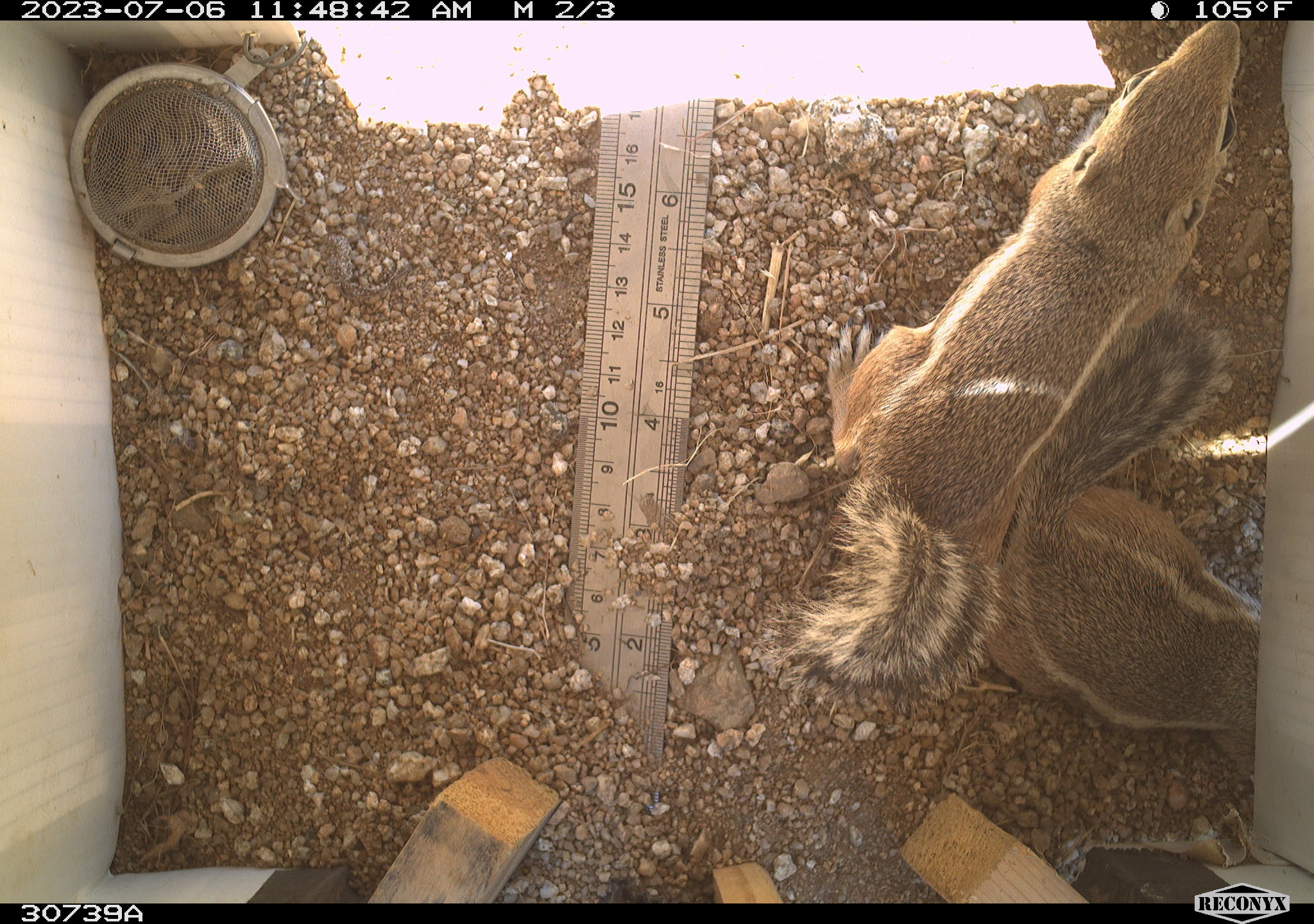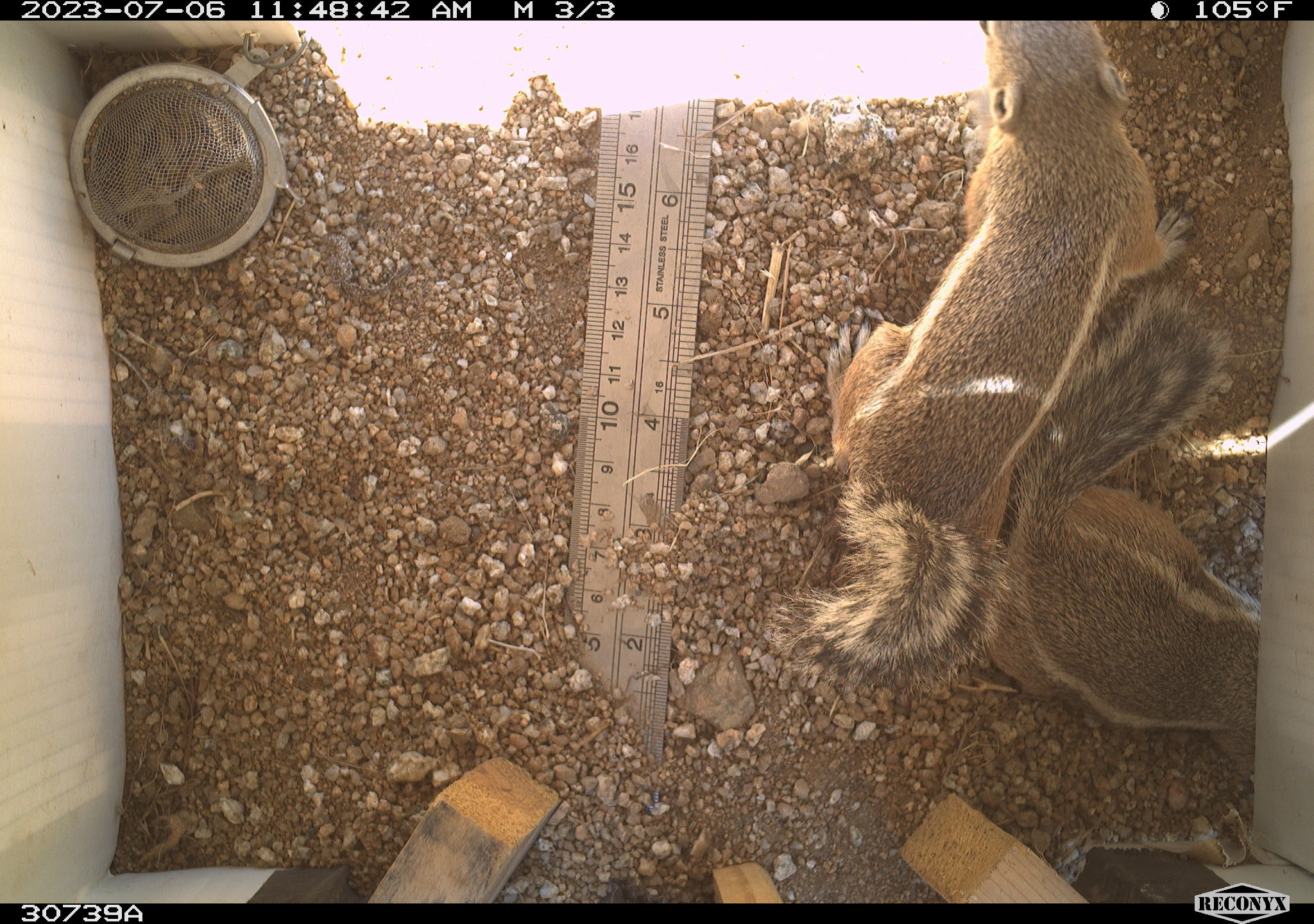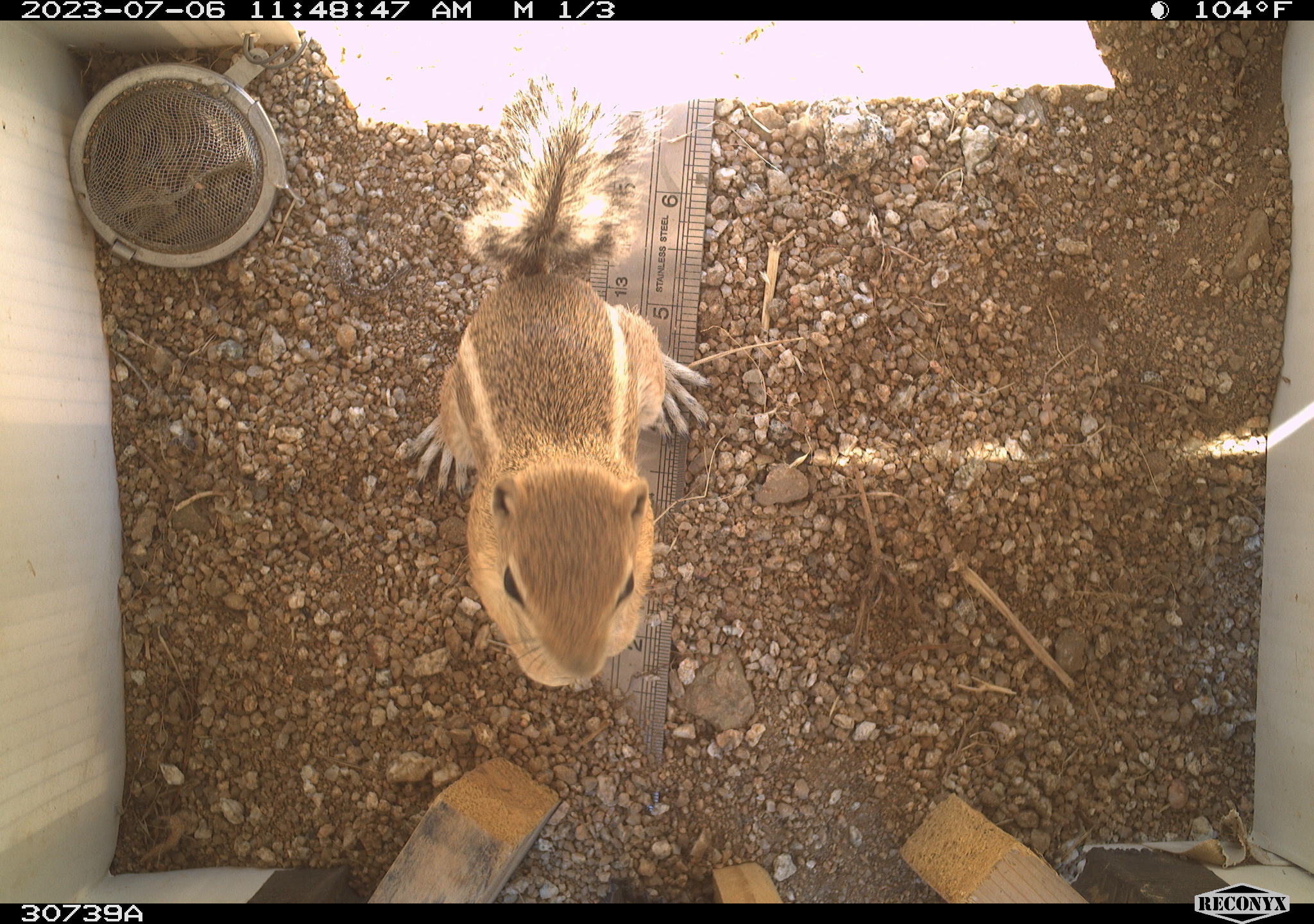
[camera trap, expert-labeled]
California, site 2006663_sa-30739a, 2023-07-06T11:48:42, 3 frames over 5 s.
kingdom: Animalia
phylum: Chordata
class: Mammalia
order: Rodentia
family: Sciuridae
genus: Ammospermophilus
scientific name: Ammospermophilus leucurus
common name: white-tailed antelope squirrel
White-tailed antelope squirrel (Ammospermophilus leucurus).